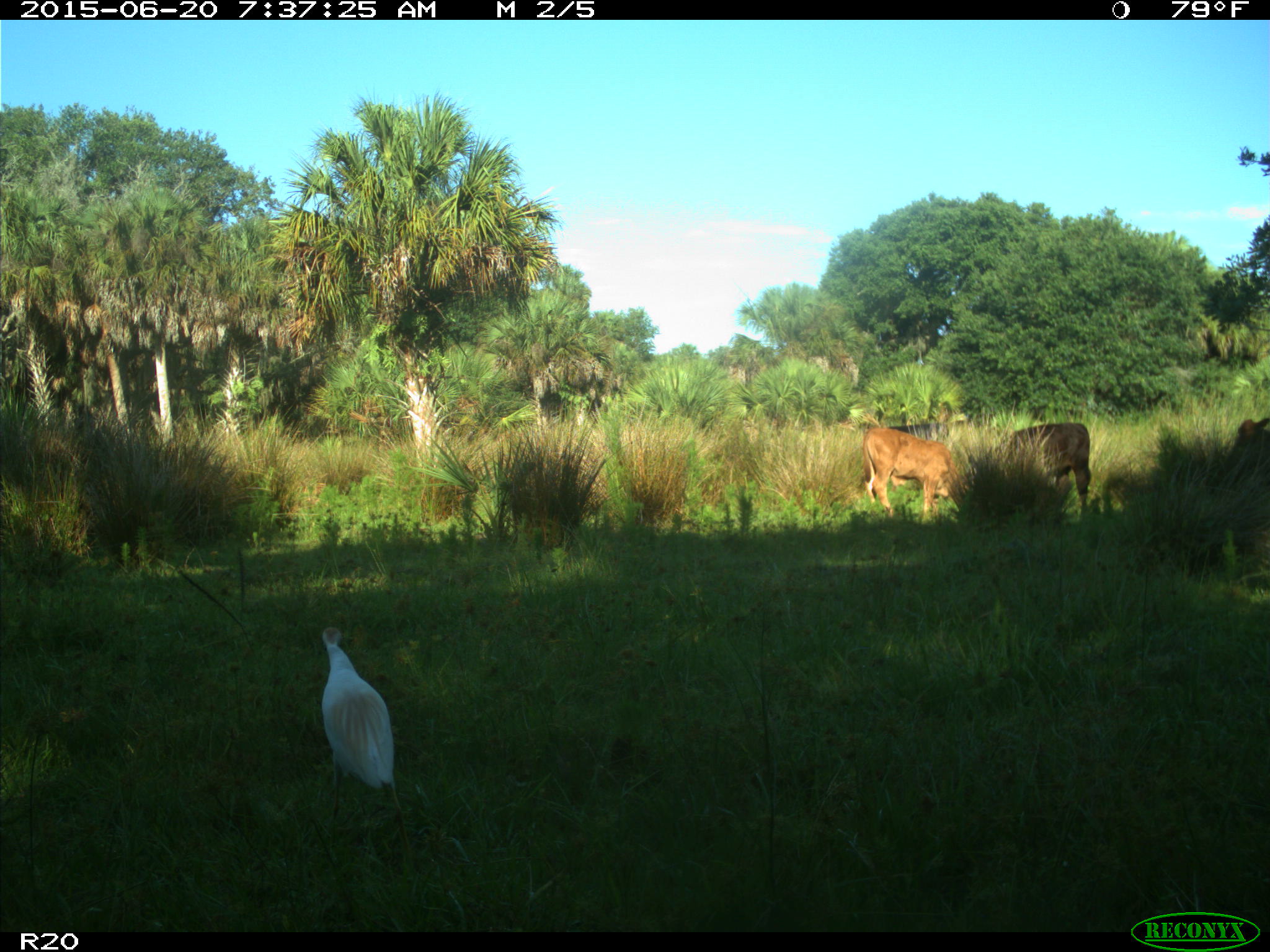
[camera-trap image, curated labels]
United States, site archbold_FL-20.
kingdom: Animalia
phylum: Chordata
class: Mammalia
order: Artiodactyla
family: Bovidae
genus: Bos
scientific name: Bos taurus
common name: domestic cow